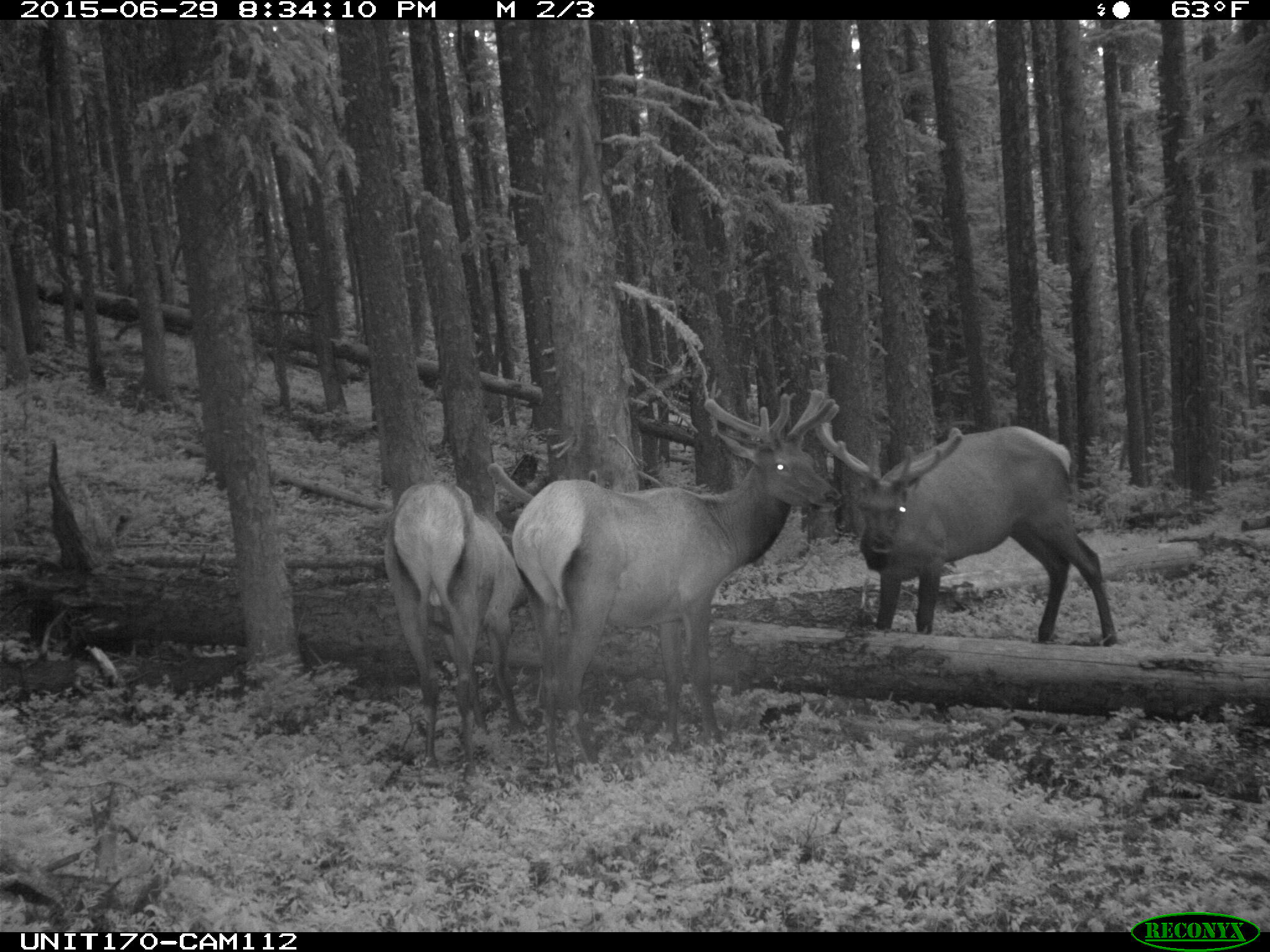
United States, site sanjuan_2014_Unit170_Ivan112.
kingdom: Animalia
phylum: Chordata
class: Mammalia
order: Artiodactyla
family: Cervidae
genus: Cervus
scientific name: Cervus elaphus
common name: red deer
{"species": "Cervus elaphus (red deer)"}